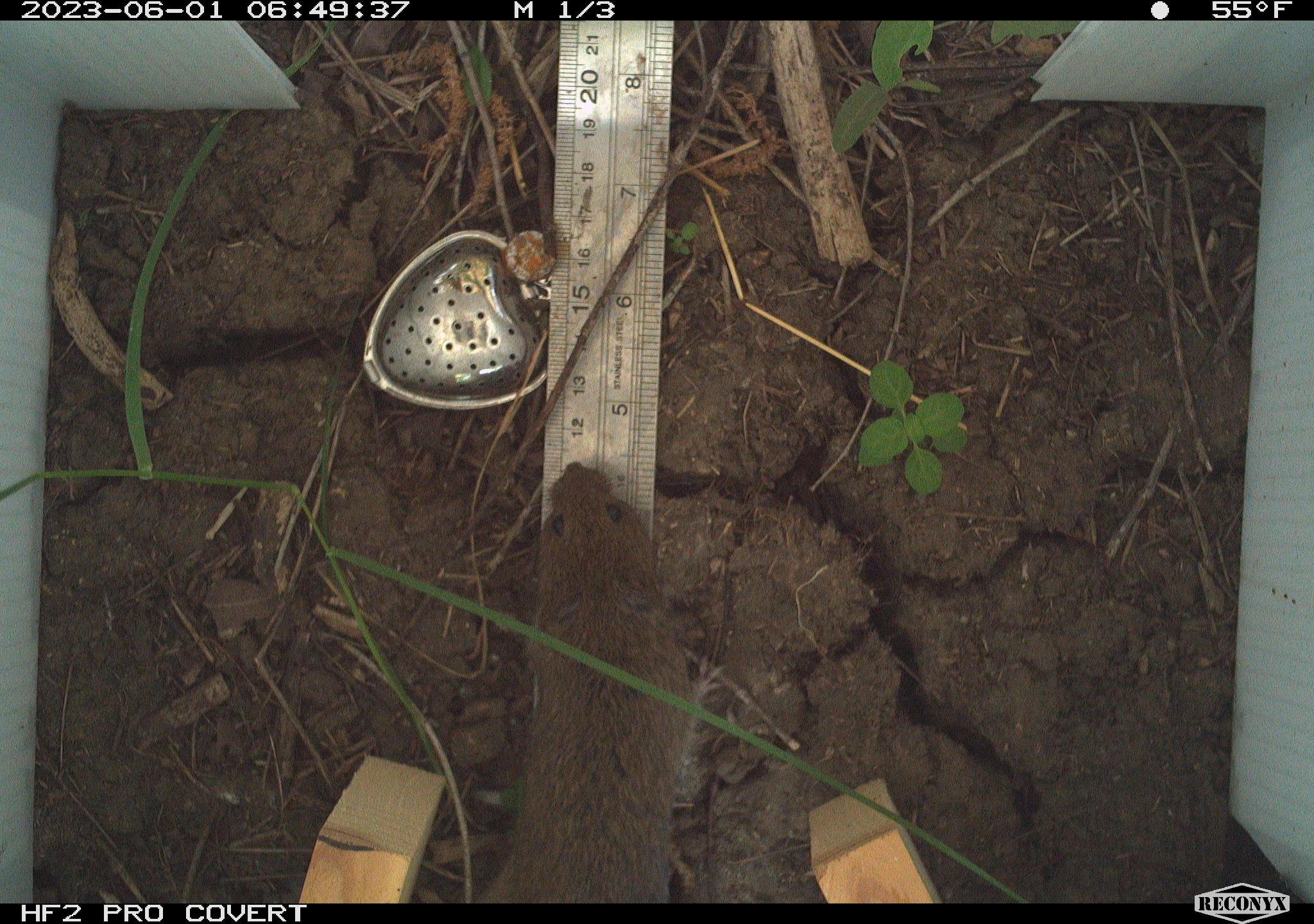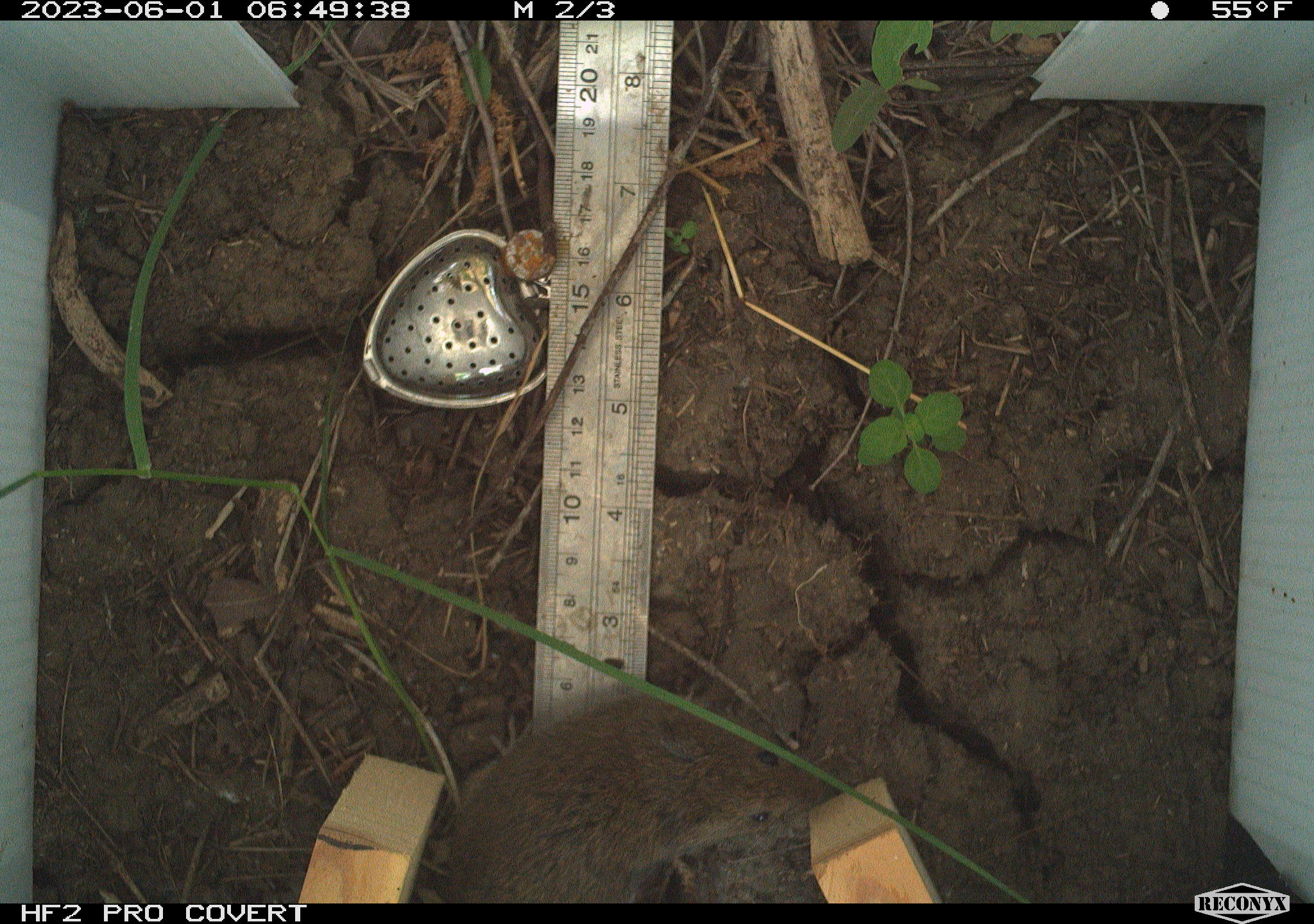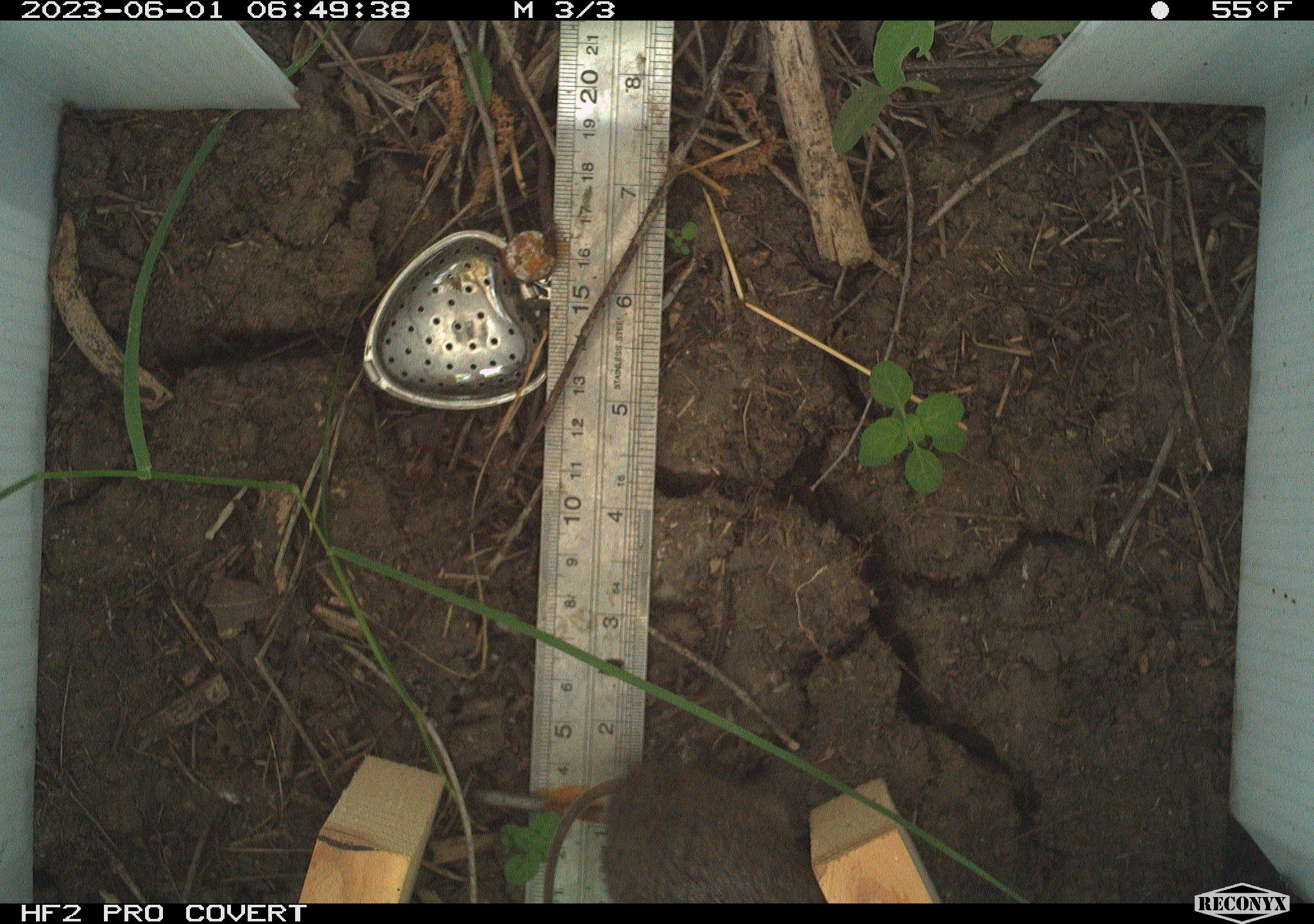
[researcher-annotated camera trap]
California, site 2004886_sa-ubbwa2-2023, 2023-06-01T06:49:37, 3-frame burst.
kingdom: Animalia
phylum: Chordata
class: Mammalia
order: Rodentia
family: Cricetidae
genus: Microtus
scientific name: Microtus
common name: meadow vole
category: microtus species